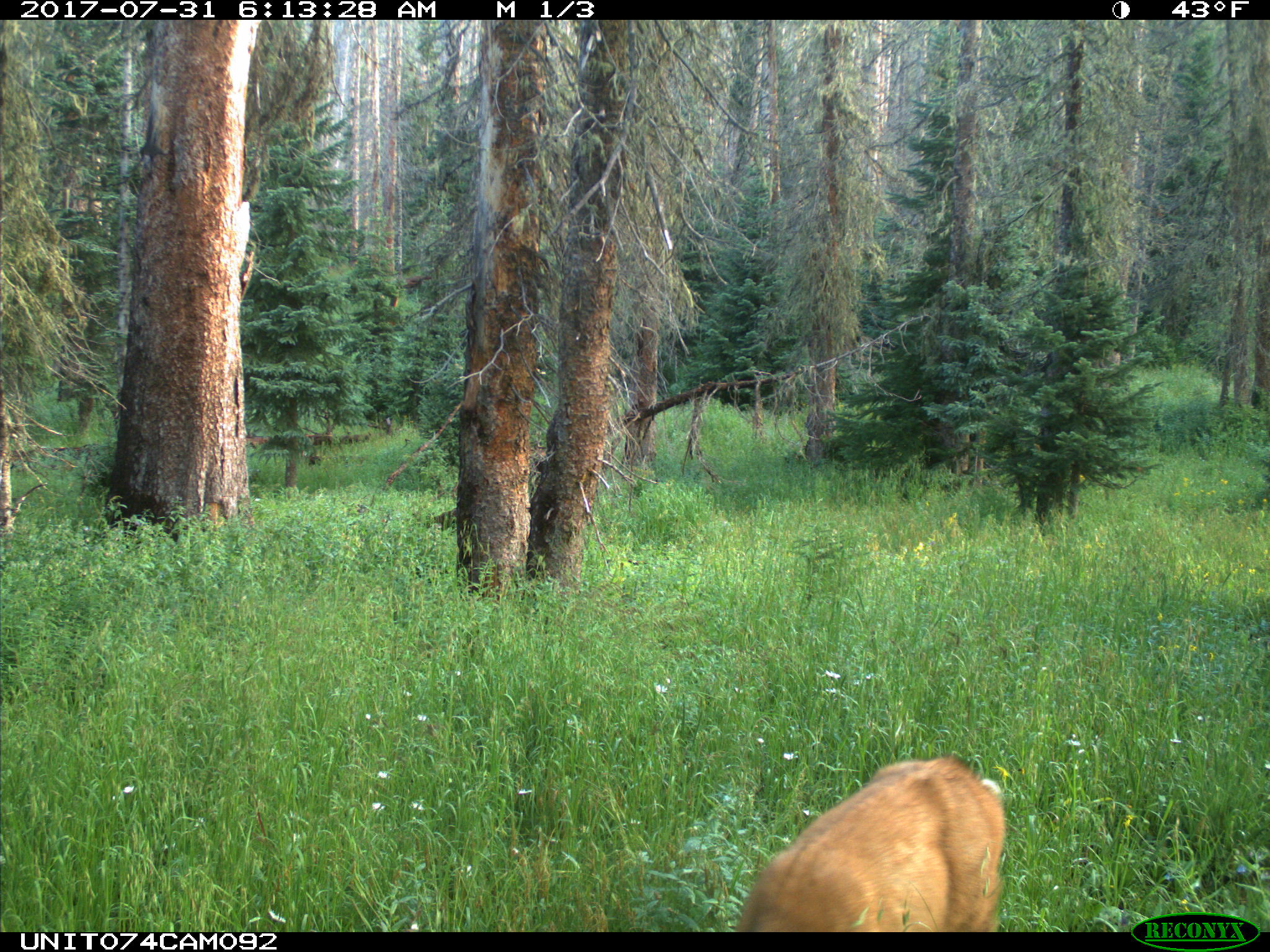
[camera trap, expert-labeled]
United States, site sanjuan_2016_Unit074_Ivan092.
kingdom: Animalia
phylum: Chordata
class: Mammalia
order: Artiodactyla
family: Cervidae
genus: Odocoileus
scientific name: Odocoileus hemionus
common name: mule deer